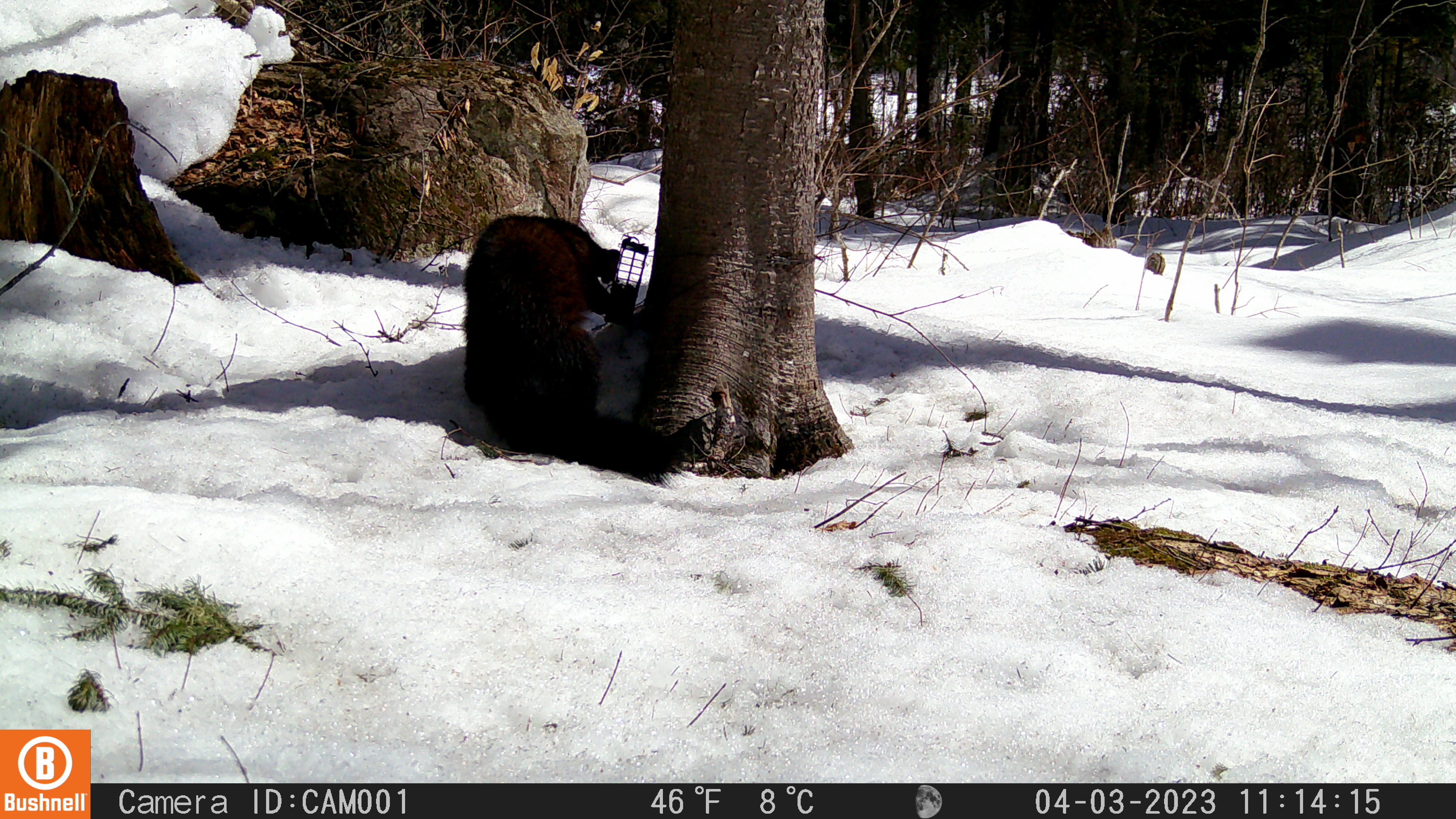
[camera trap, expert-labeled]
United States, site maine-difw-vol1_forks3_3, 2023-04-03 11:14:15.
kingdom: Animalia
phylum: Chordata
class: Mammalia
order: Carnivora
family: Mustelidae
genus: Pekania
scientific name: Pekania pennanti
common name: fisher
Fisher (Pekania pennanti).